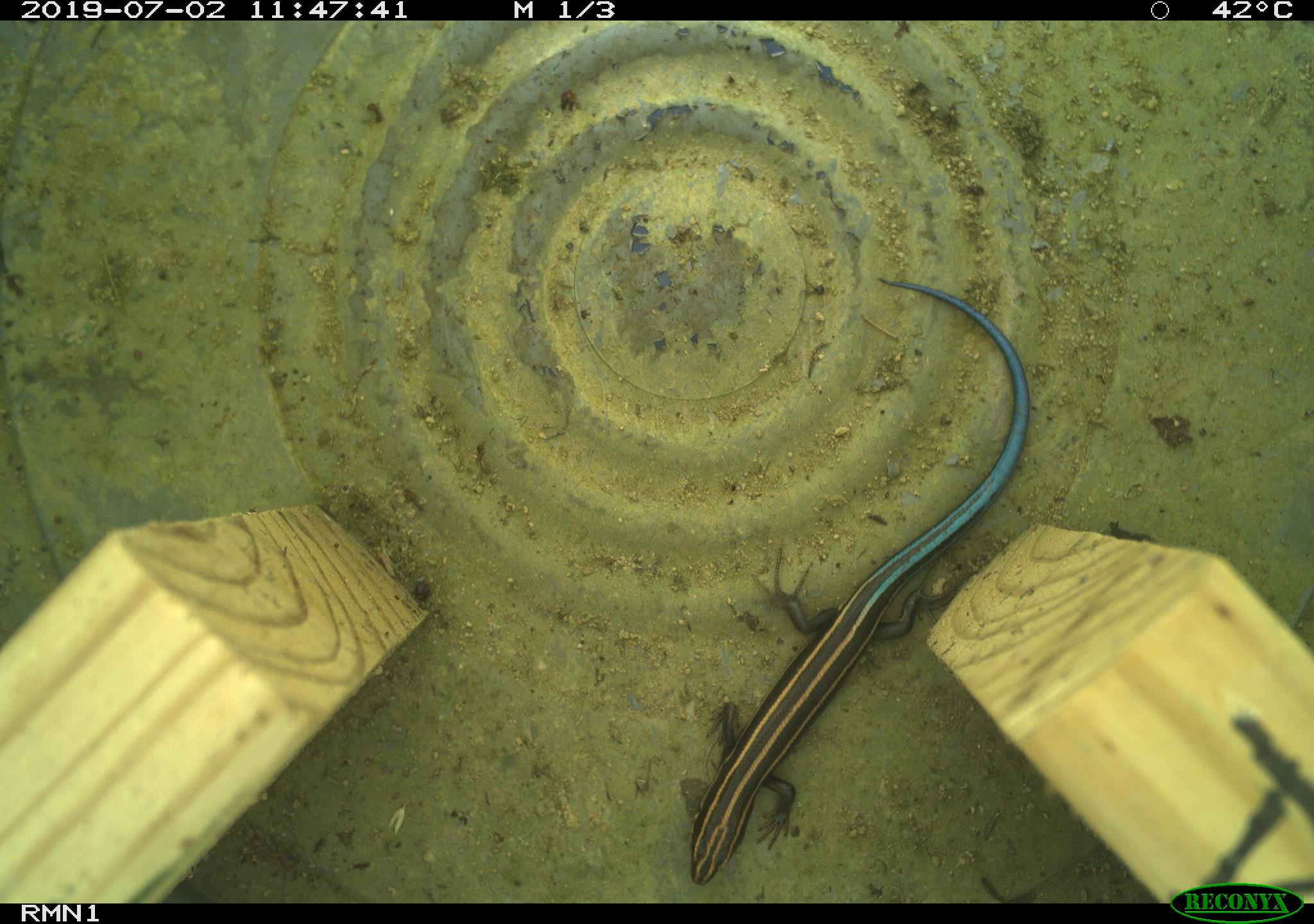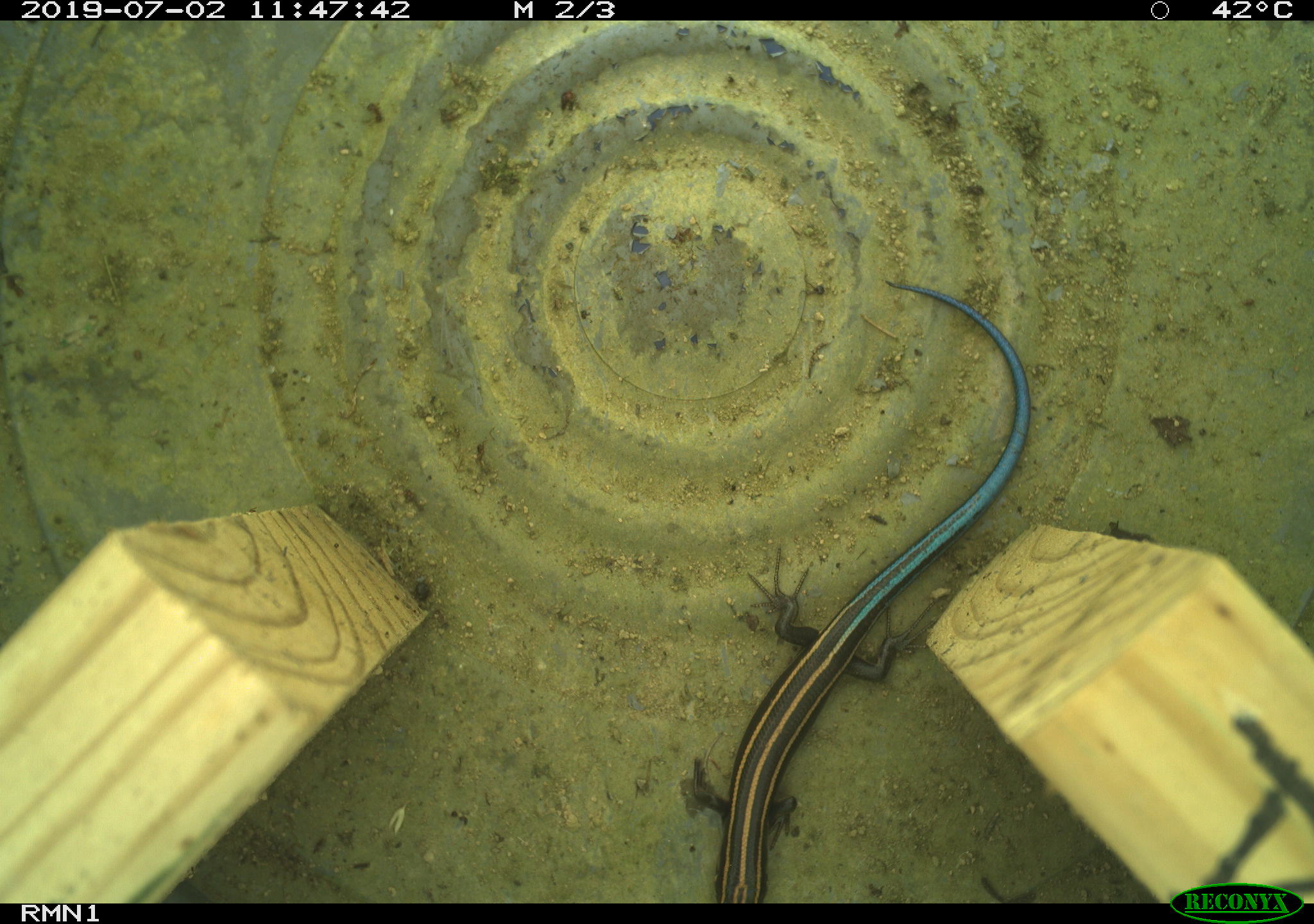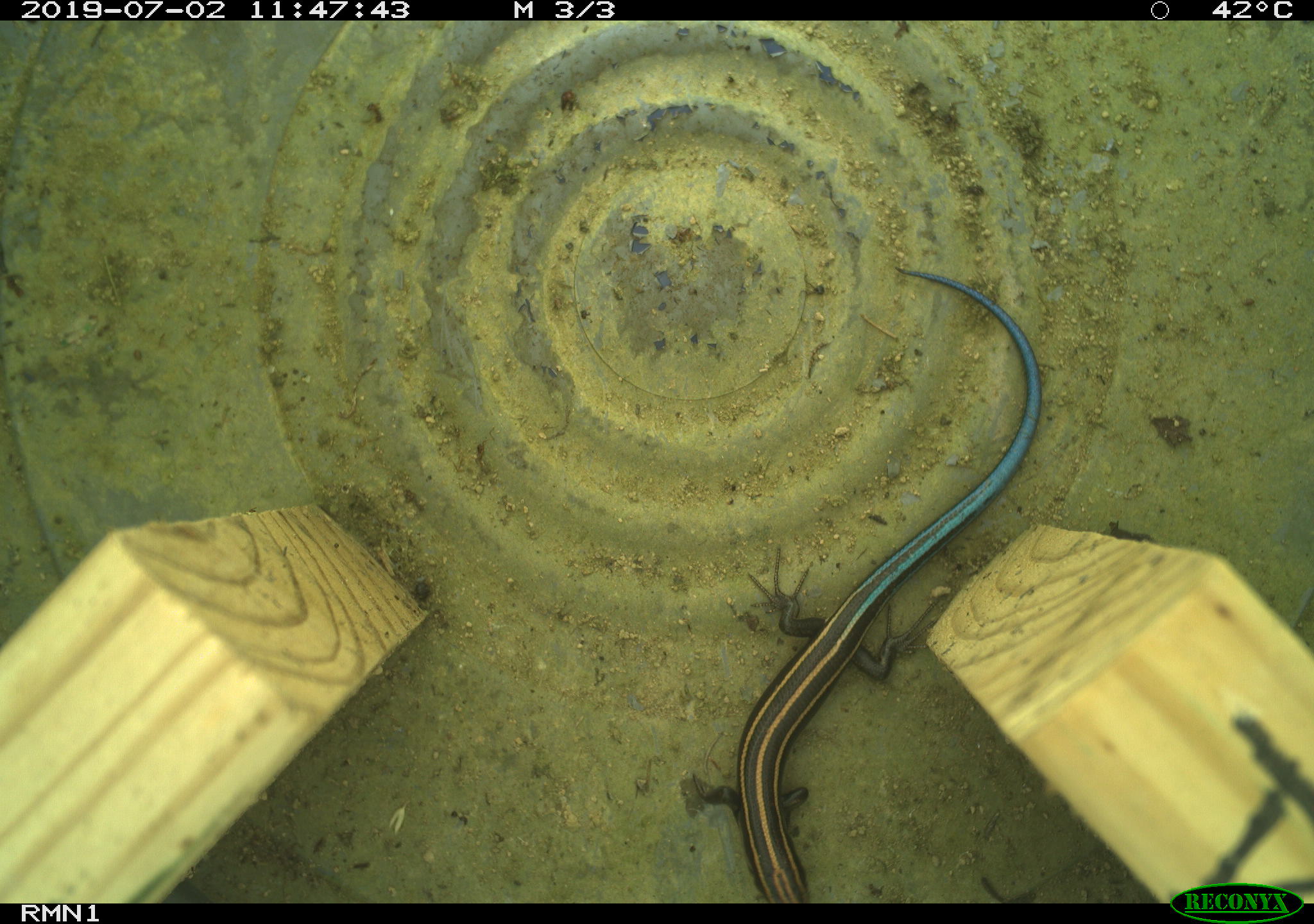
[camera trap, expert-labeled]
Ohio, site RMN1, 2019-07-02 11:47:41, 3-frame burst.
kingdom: Animalia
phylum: Chordata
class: Reptilia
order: Squamata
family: Scincidae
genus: Plestiodon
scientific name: Plestiodon fasciatus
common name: common five-lined skink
Common five-lined skink (Plestiodon fasciatus).